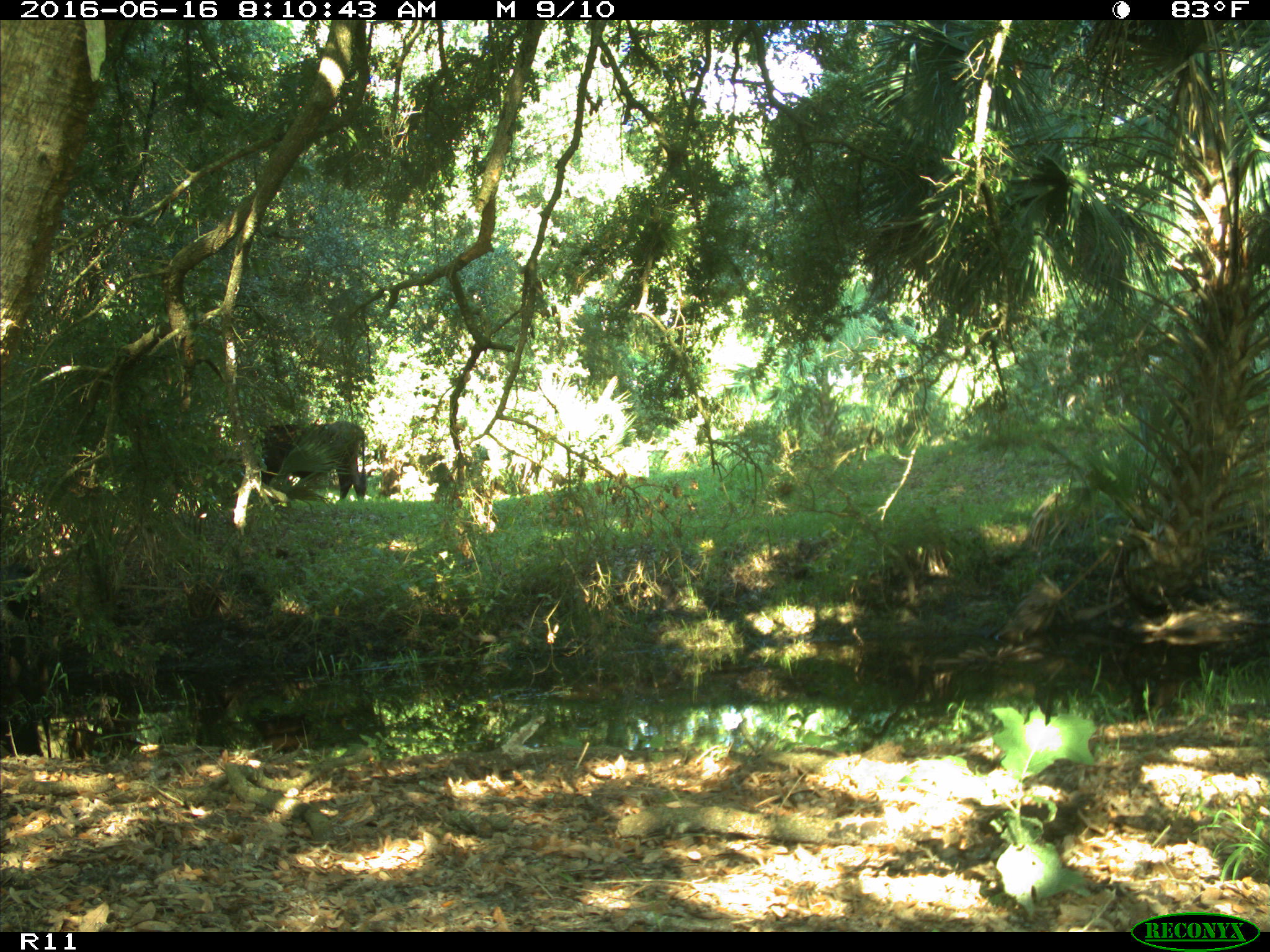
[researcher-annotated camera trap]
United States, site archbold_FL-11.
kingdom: Animalia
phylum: Chordata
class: Mammalia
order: Artiodactyla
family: Bovidae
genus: Bos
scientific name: Bos taurus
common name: domestic cow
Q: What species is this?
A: Bos taurus (domestic cow).